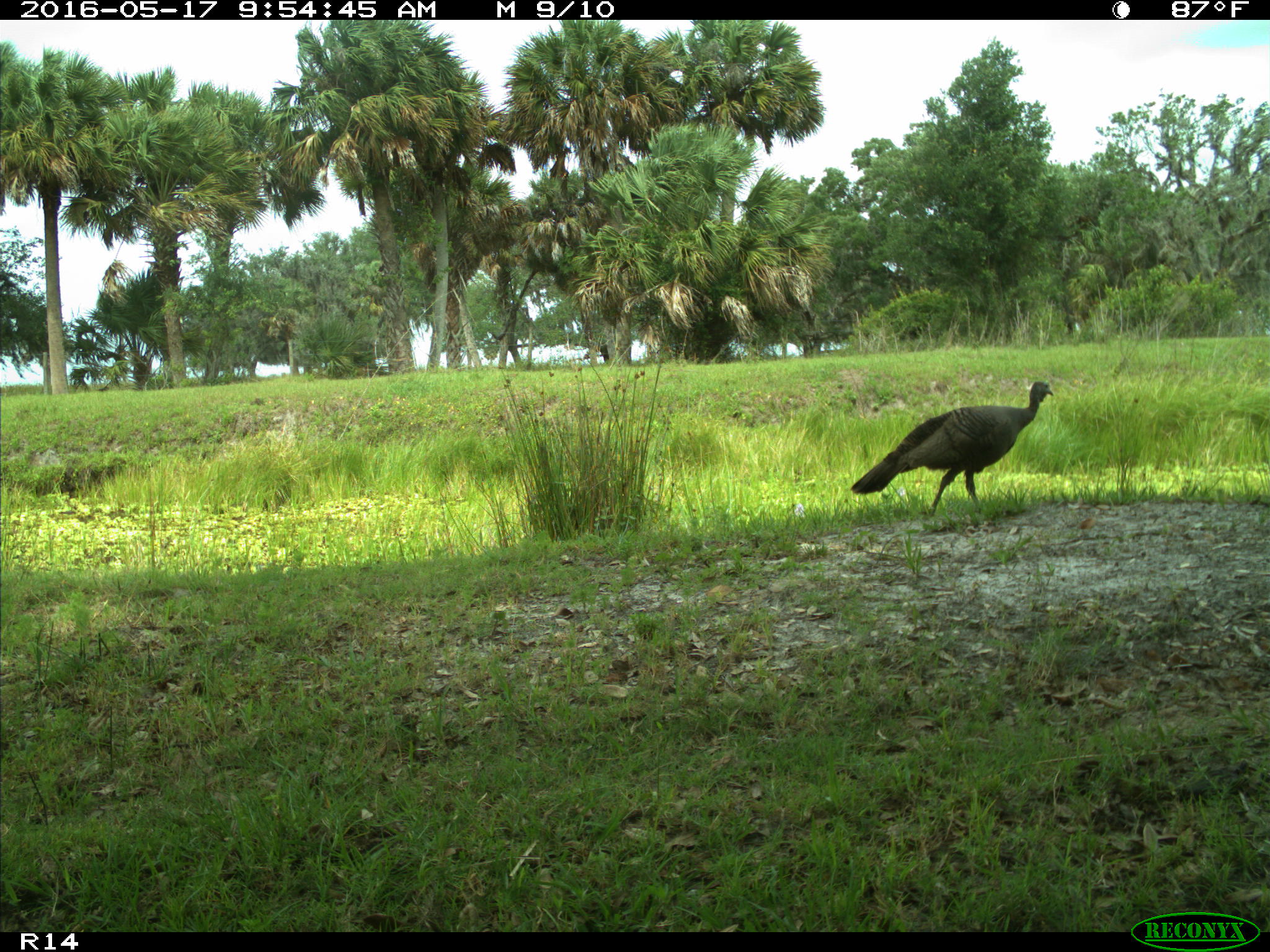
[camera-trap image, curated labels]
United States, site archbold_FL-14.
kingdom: Animalia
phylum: Chordata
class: Aves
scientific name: Aves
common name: birds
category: unidentified bird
Unidentified bird (birds) (Aves).